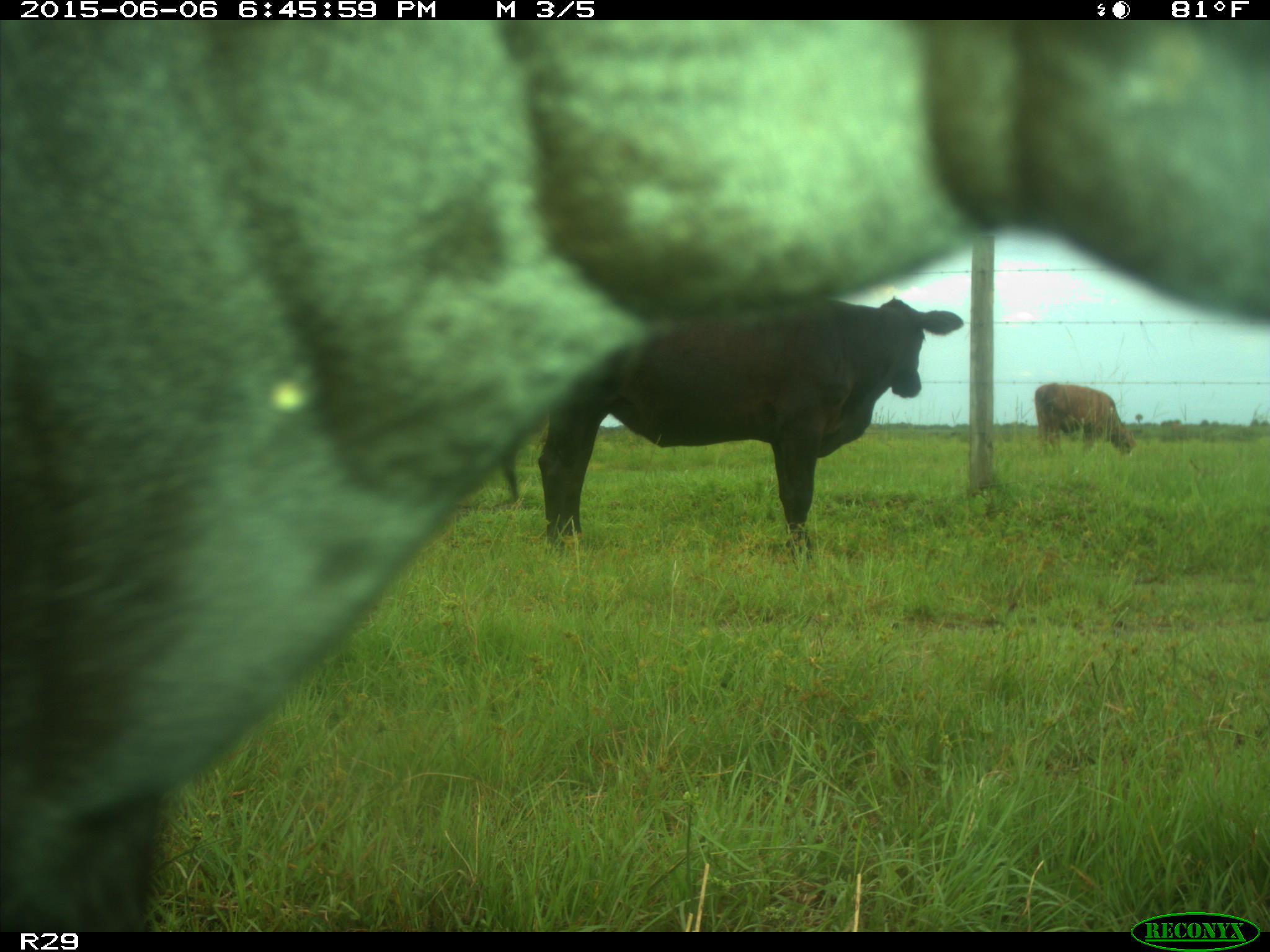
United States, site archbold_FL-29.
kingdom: Animalia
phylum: Chordata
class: Mammalia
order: Artiodactyla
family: Bovidae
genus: Bos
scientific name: Bos taurus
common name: domestic cow